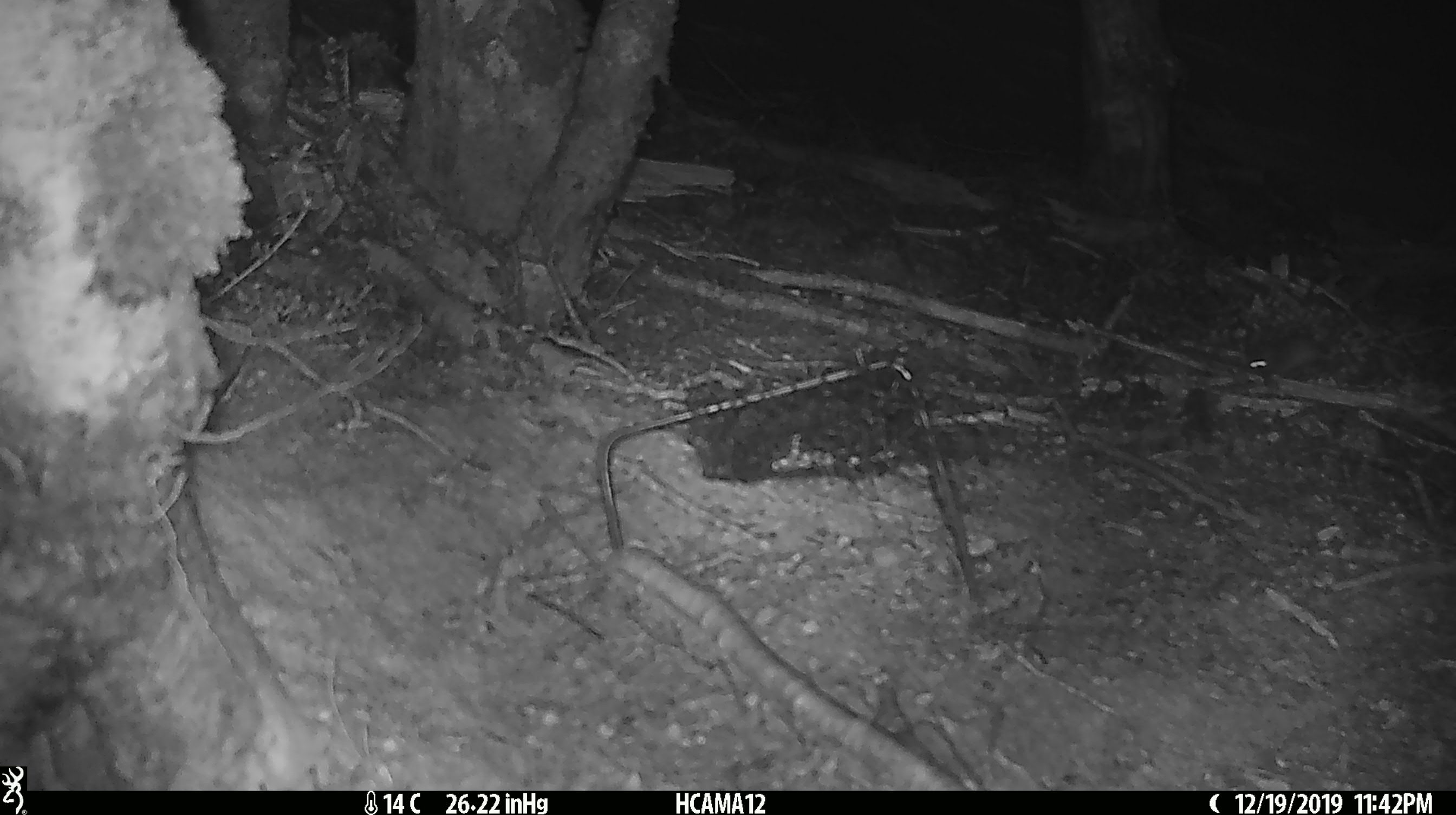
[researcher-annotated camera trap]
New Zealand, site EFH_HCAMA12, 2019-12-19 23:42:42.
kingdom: Animalia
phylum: Chordata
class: Mammalia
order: Rodentia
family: Muridae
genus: Mus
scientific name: Mus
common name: mouse